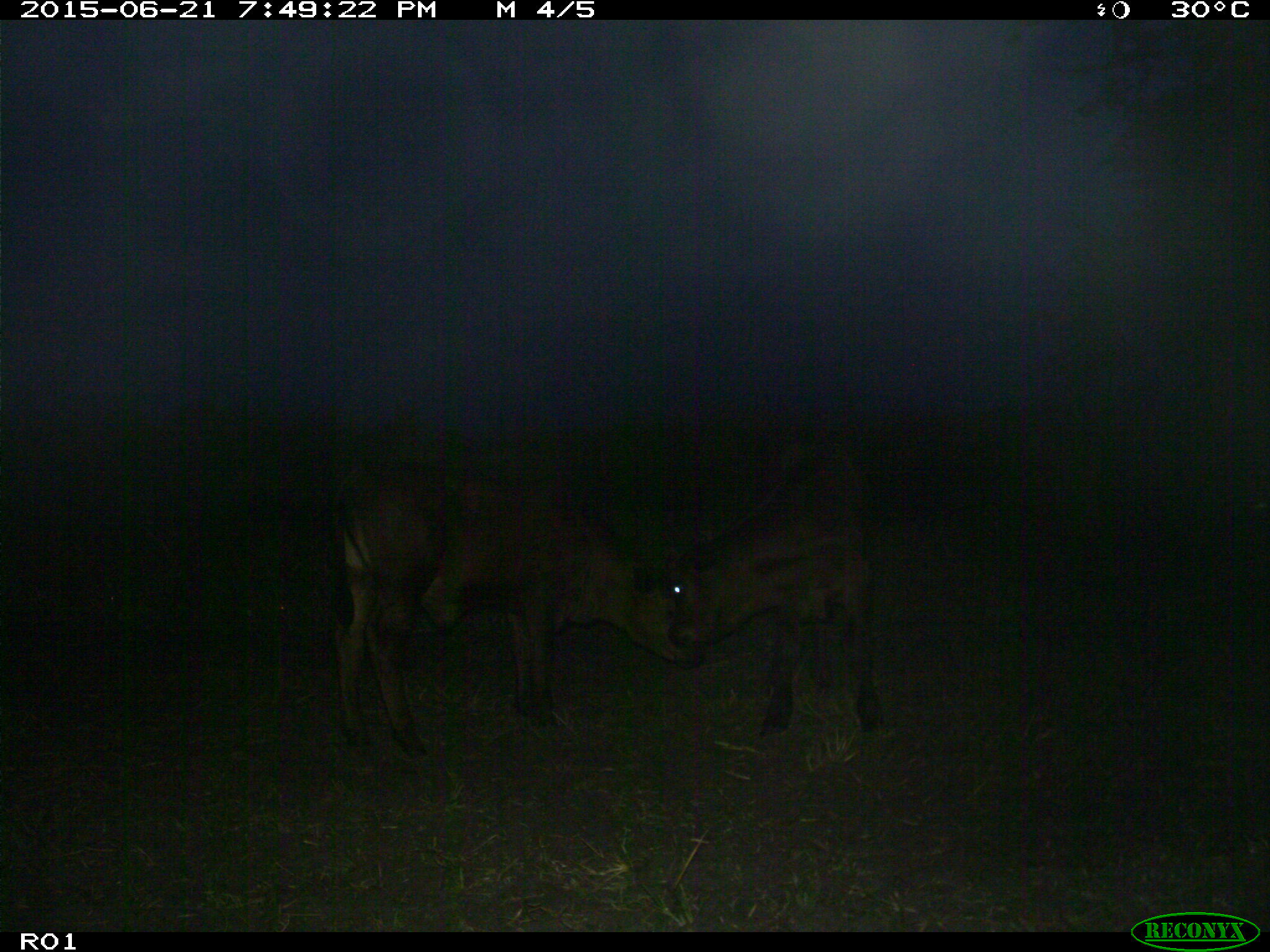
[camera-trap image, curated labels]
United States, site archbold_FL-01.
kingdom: Animalia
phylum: Chordata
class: Mammalia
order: Artiodactyla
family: Bovidae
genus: Bos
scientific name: Bos taurus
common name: domestic cow